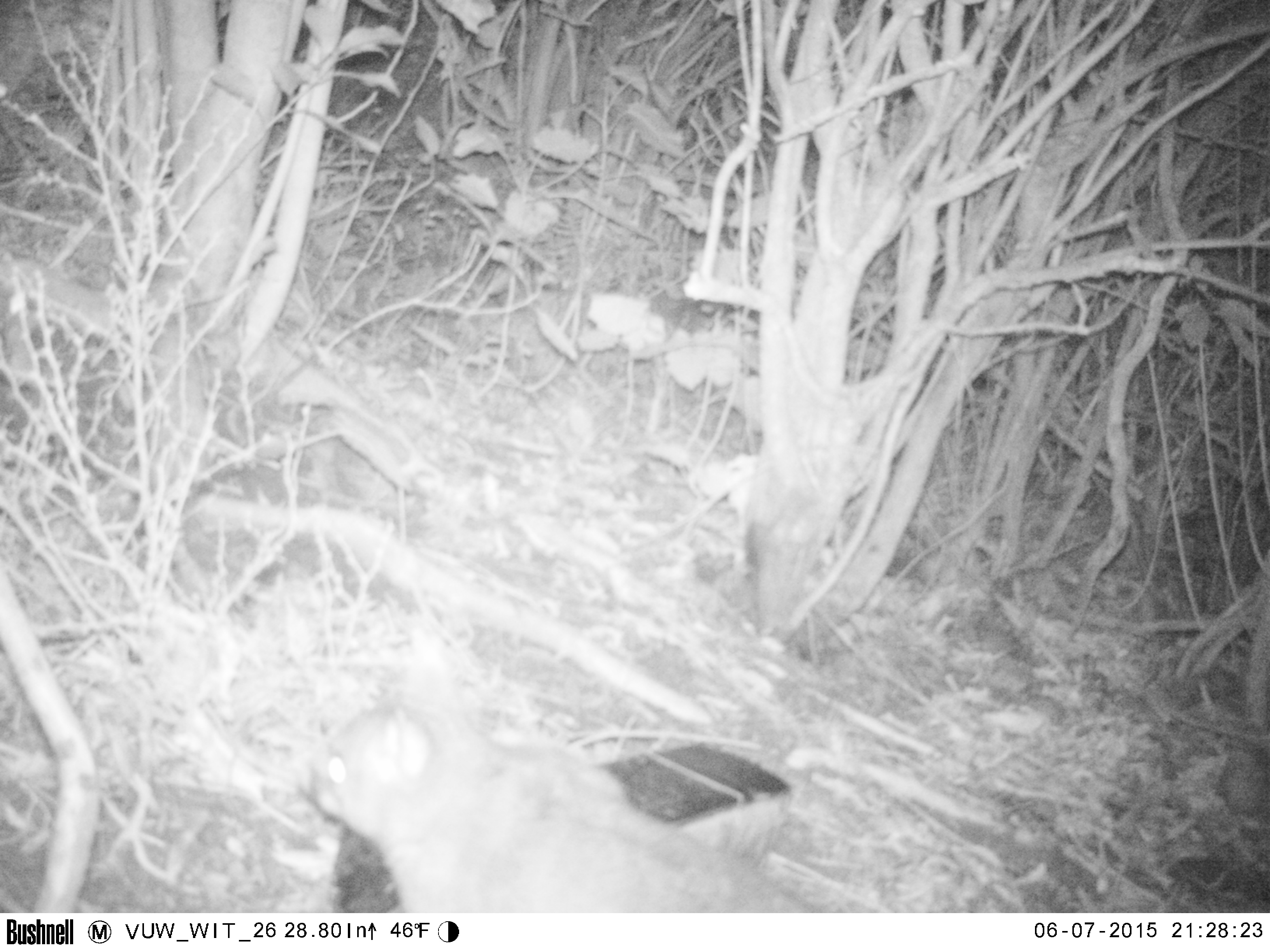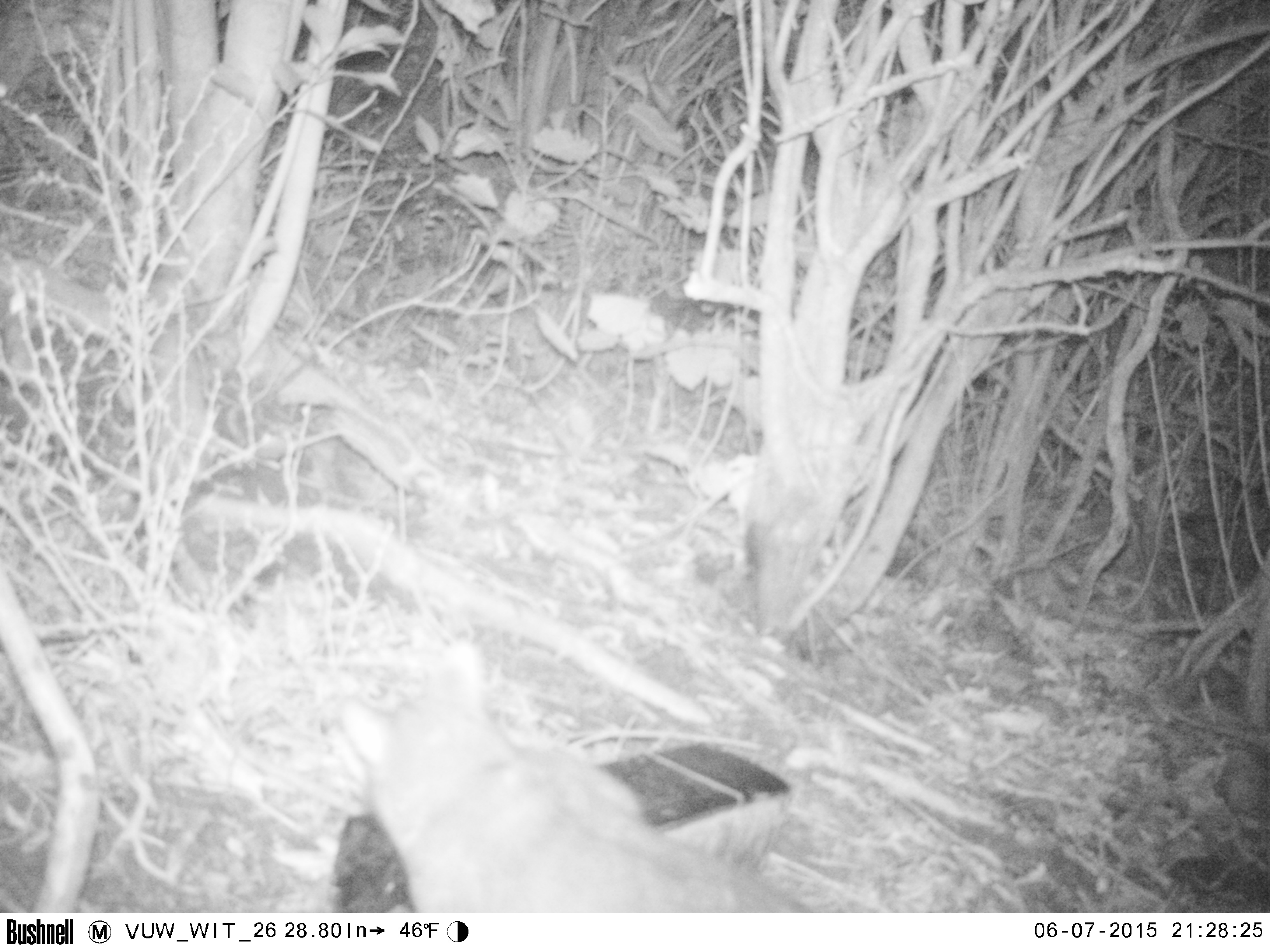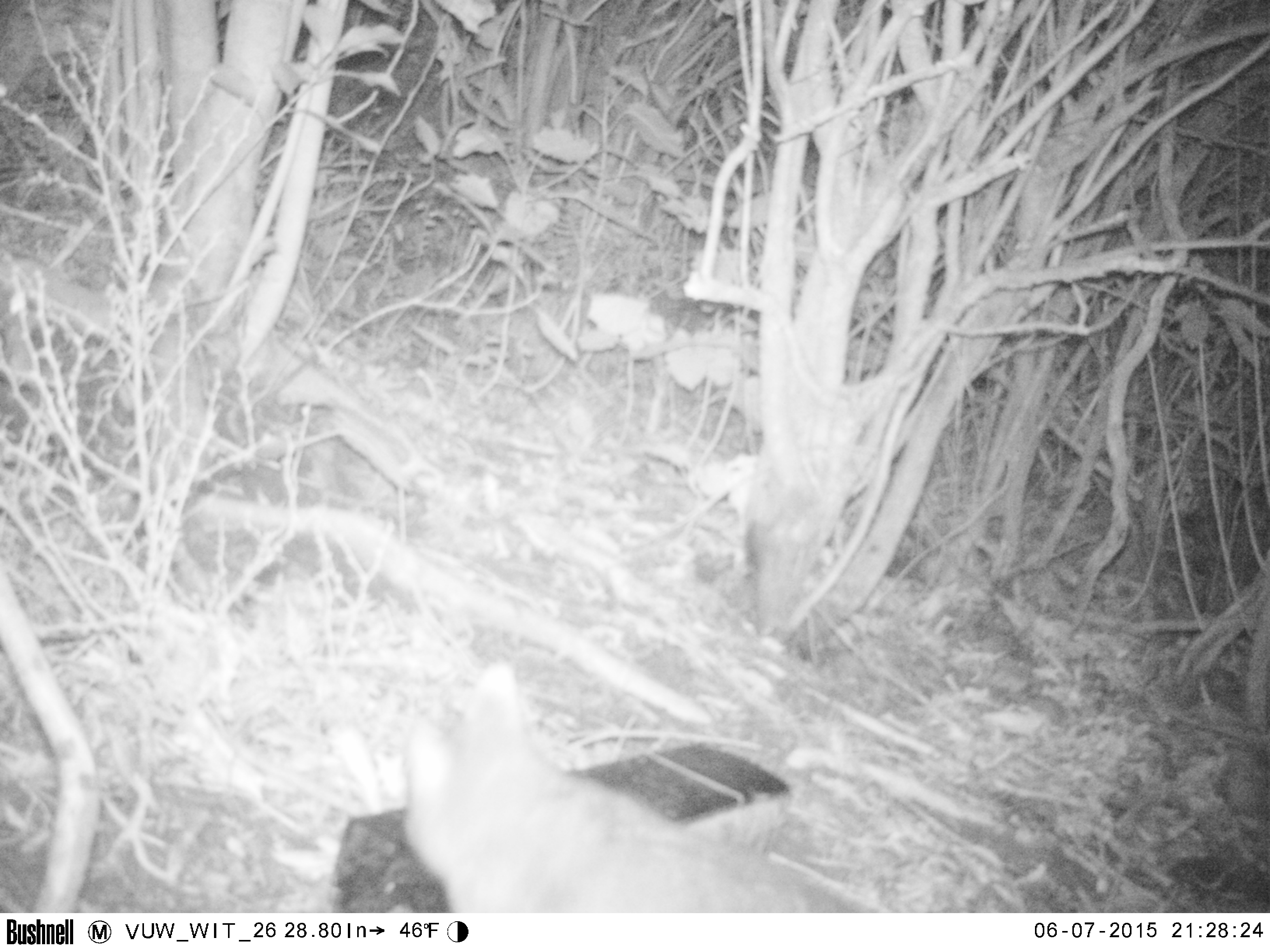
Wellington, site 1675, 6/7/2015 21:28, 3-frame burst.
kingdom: Animalia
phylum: Chordata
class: Mammalia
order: Didelphimorphia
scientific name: Didelphimorphia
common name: possum